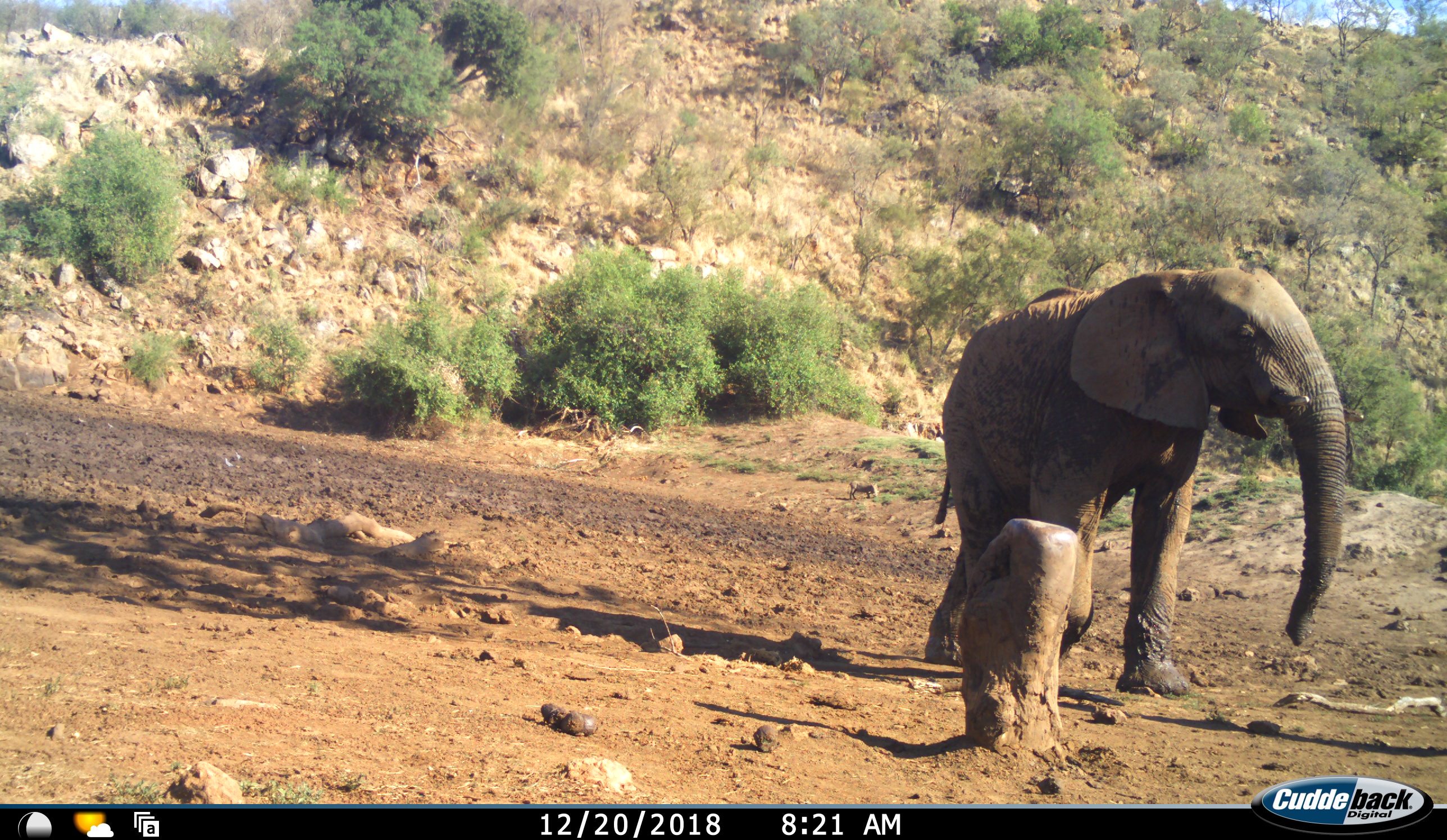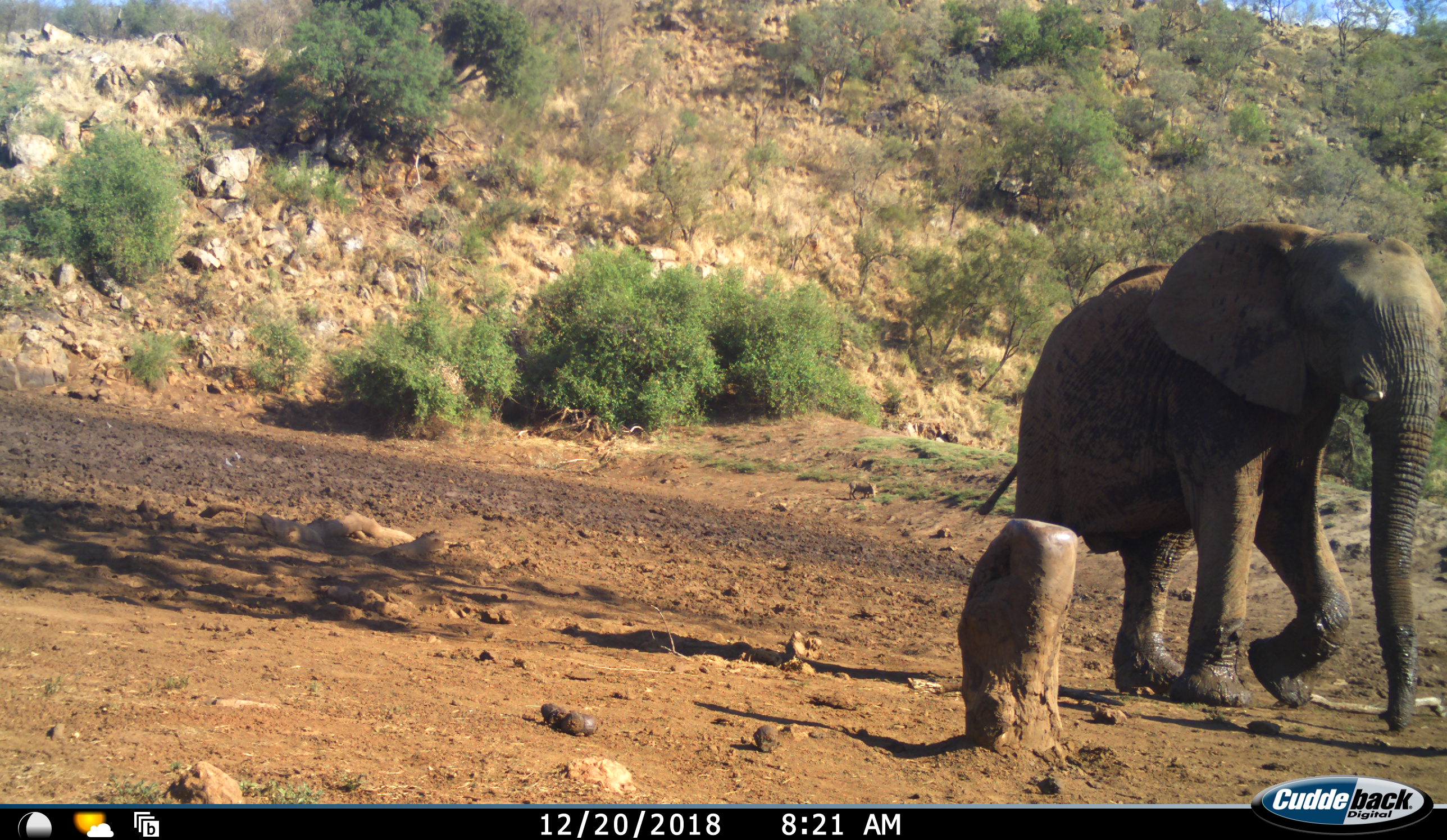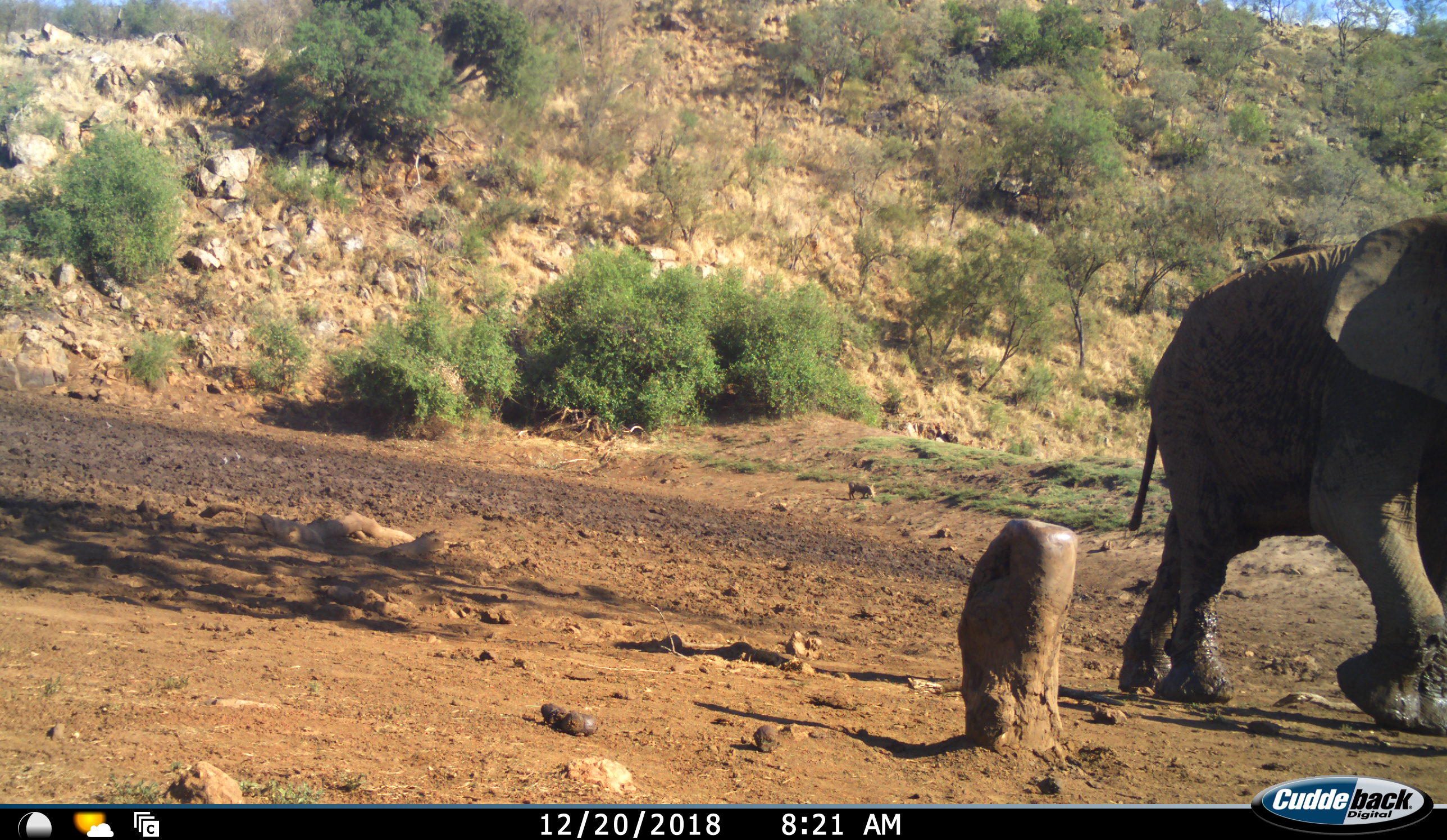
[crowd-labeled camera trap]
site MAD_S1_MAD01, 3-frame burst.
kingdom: Animalia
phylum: Chordata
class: Mammalia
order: Proboscidea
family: Elephantidae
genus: Loxodonta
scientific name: Loxodonta africana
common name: african bush elephant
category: elephant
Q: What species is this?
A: Elephant (african bush elephant) (Loxodonta africana).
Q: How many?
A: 1.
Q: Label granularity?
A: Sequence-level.